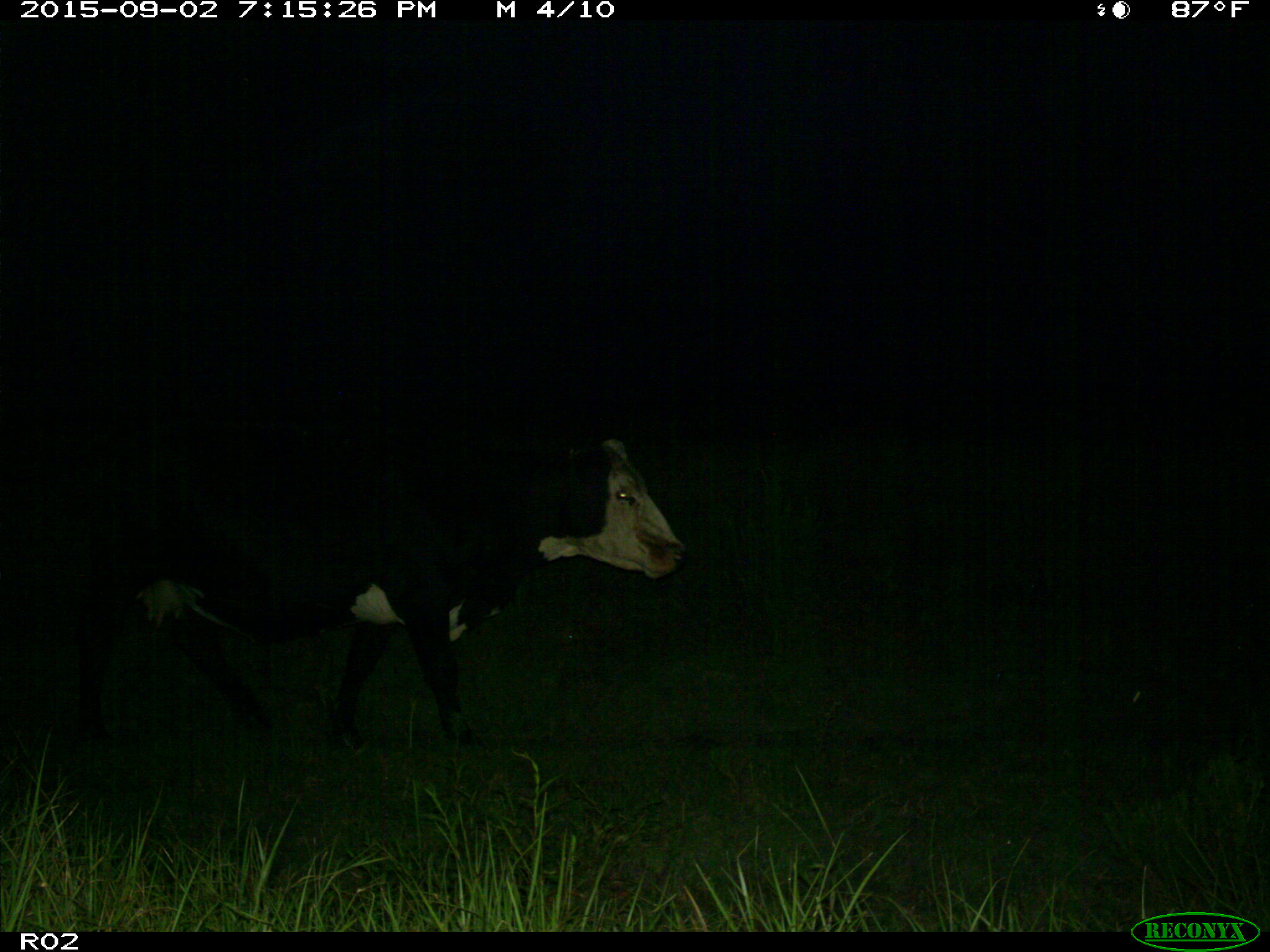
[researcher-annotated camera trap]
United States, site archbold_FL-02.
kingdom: Animalia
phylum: Chordata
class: Mammalia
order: Artiodactyla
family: Bovidae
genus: Bos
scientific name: Bos taurus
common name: domestic cow